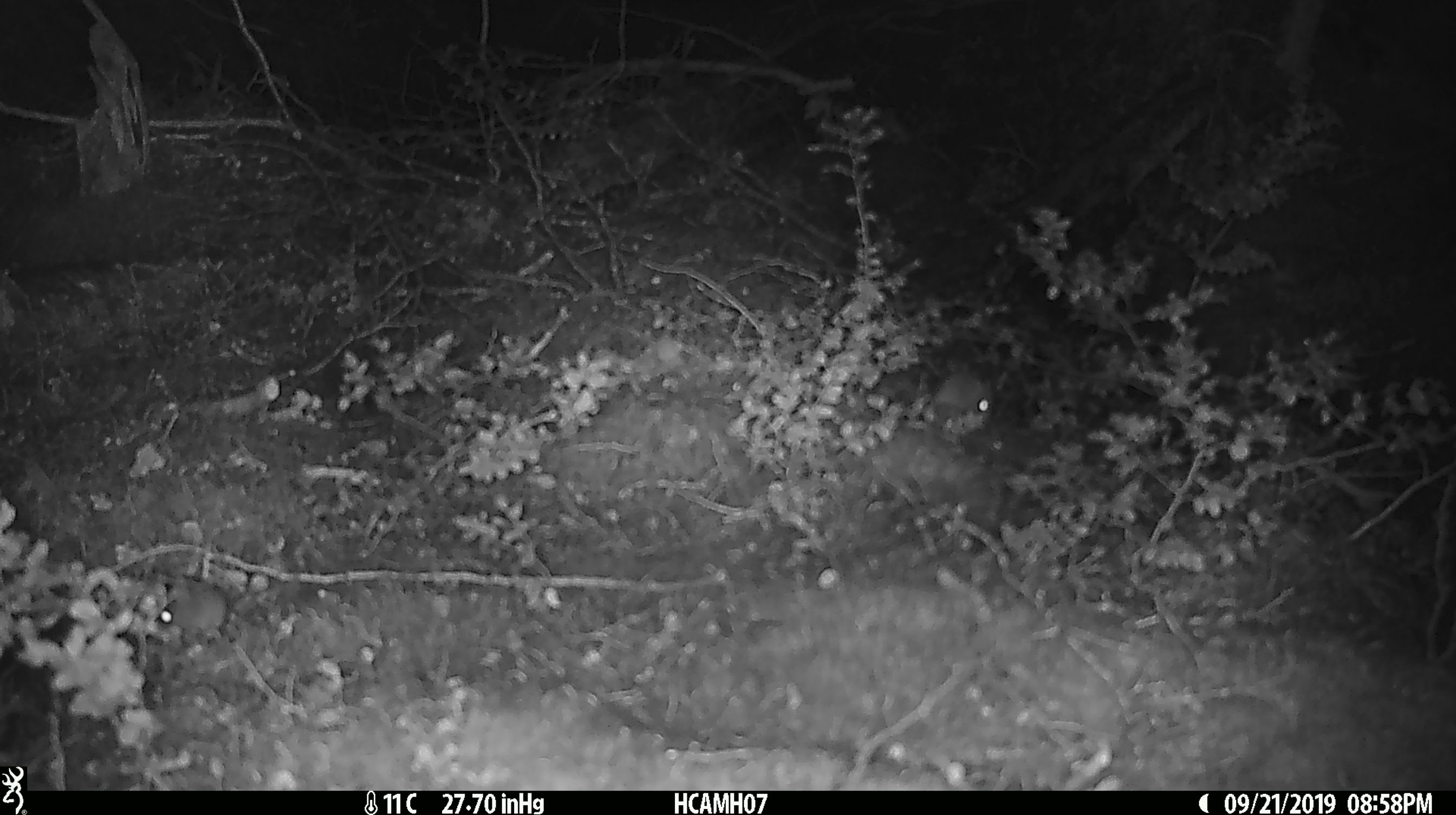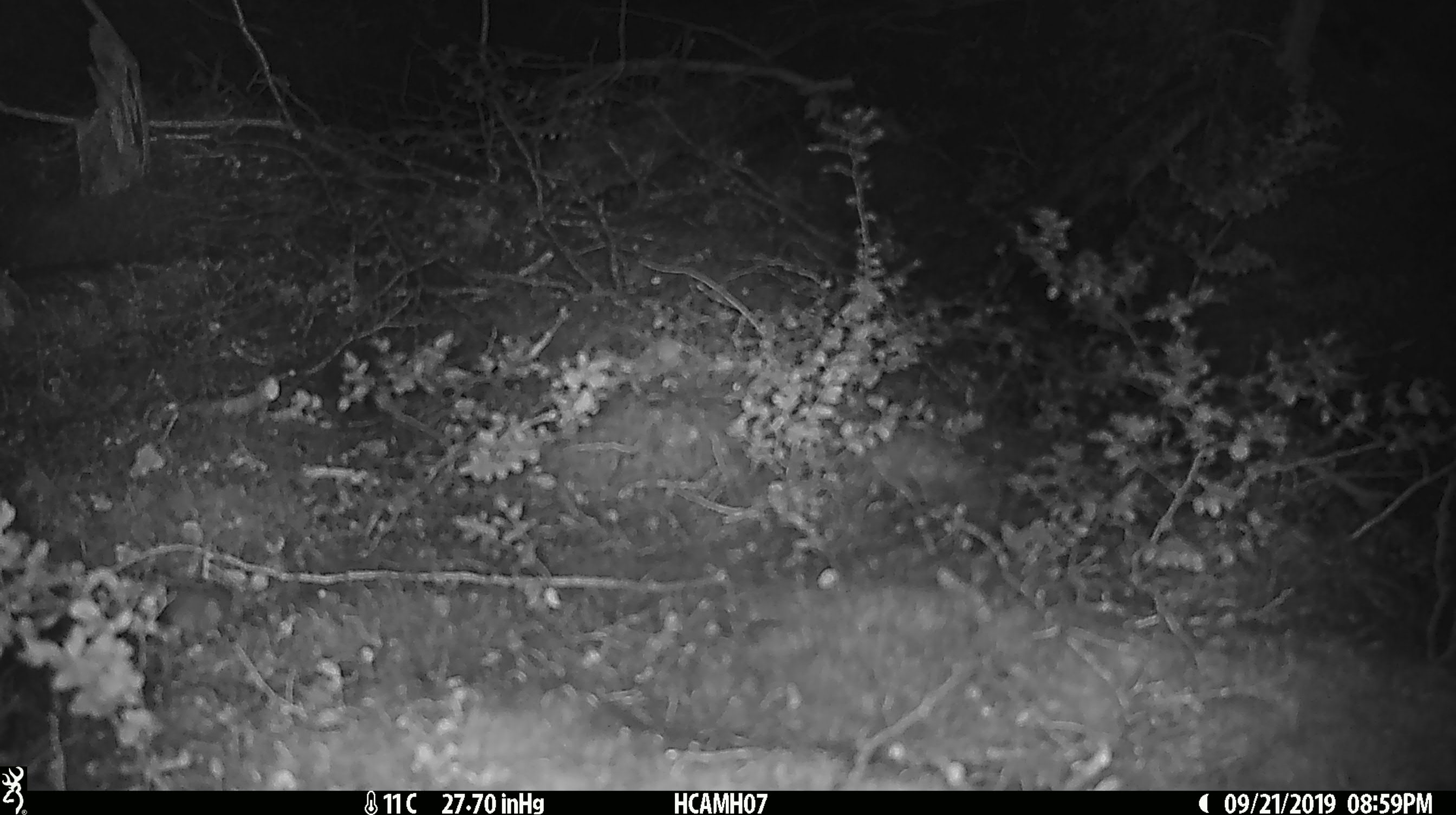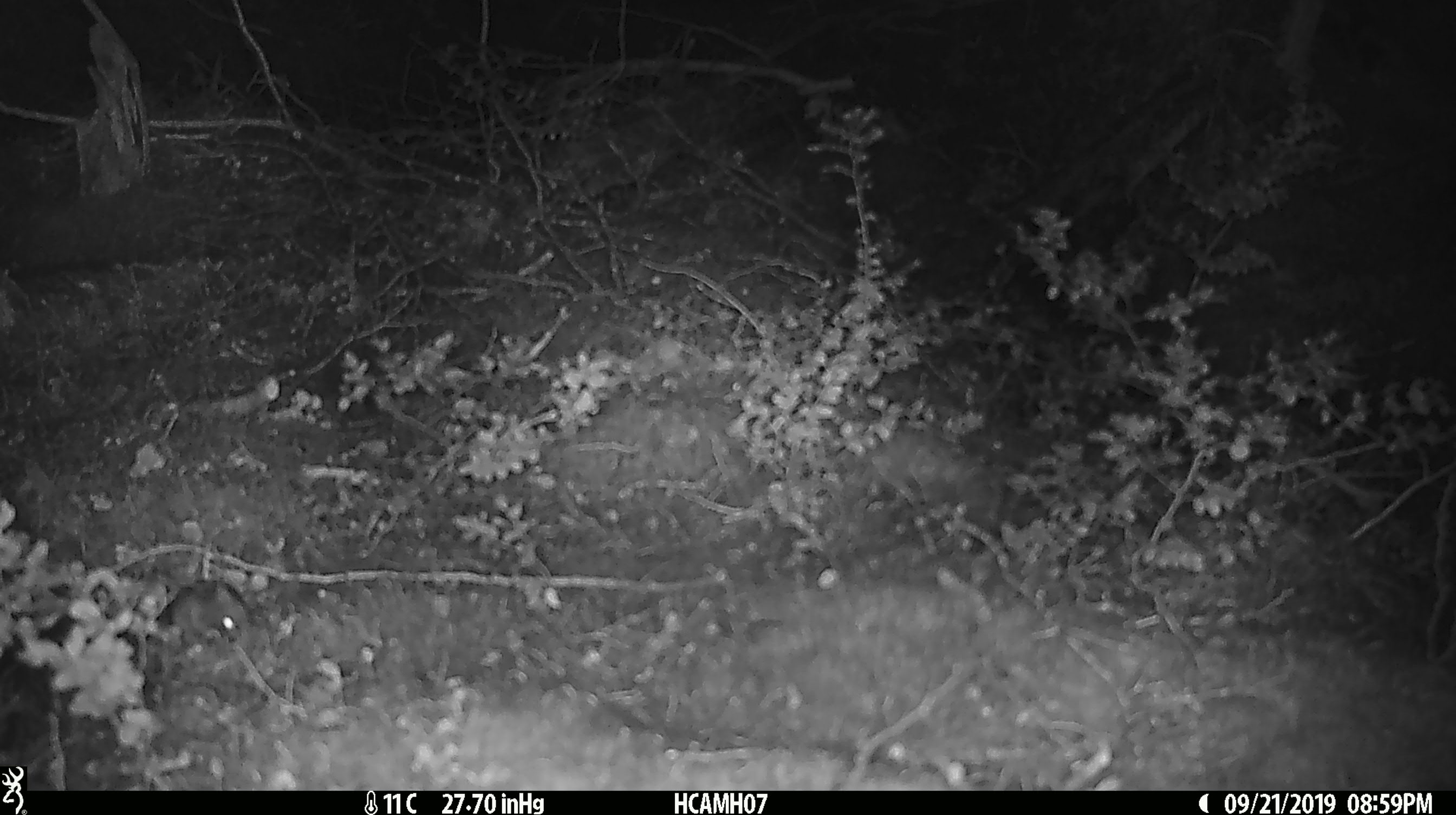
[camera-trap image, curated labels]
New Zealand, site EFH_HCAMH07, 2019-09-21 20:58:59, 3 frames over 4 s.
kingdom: Animalia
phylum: Chordata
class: Mammalia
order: Rodentia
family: Muridae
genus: Mus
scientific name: Mus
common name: mouse